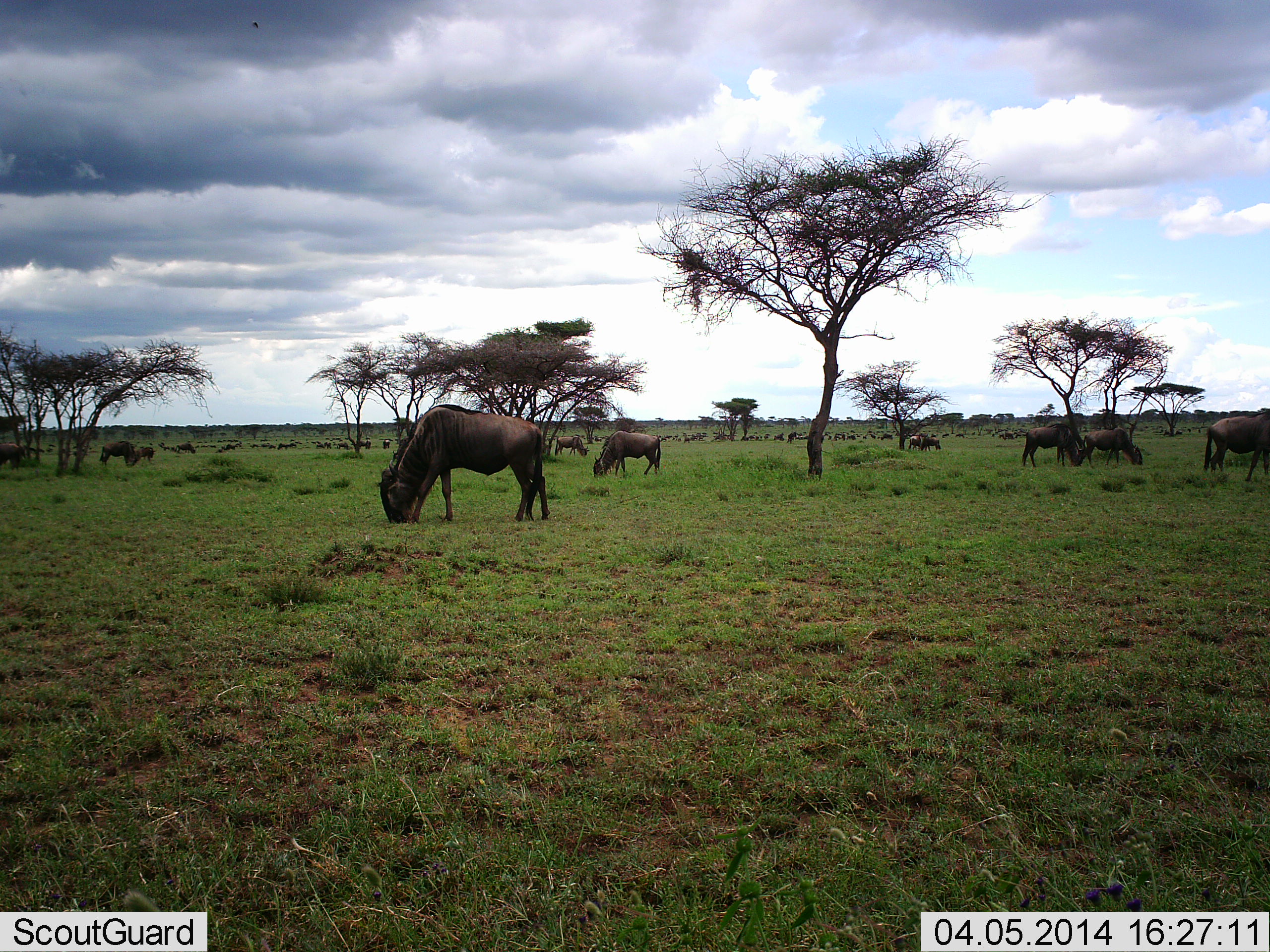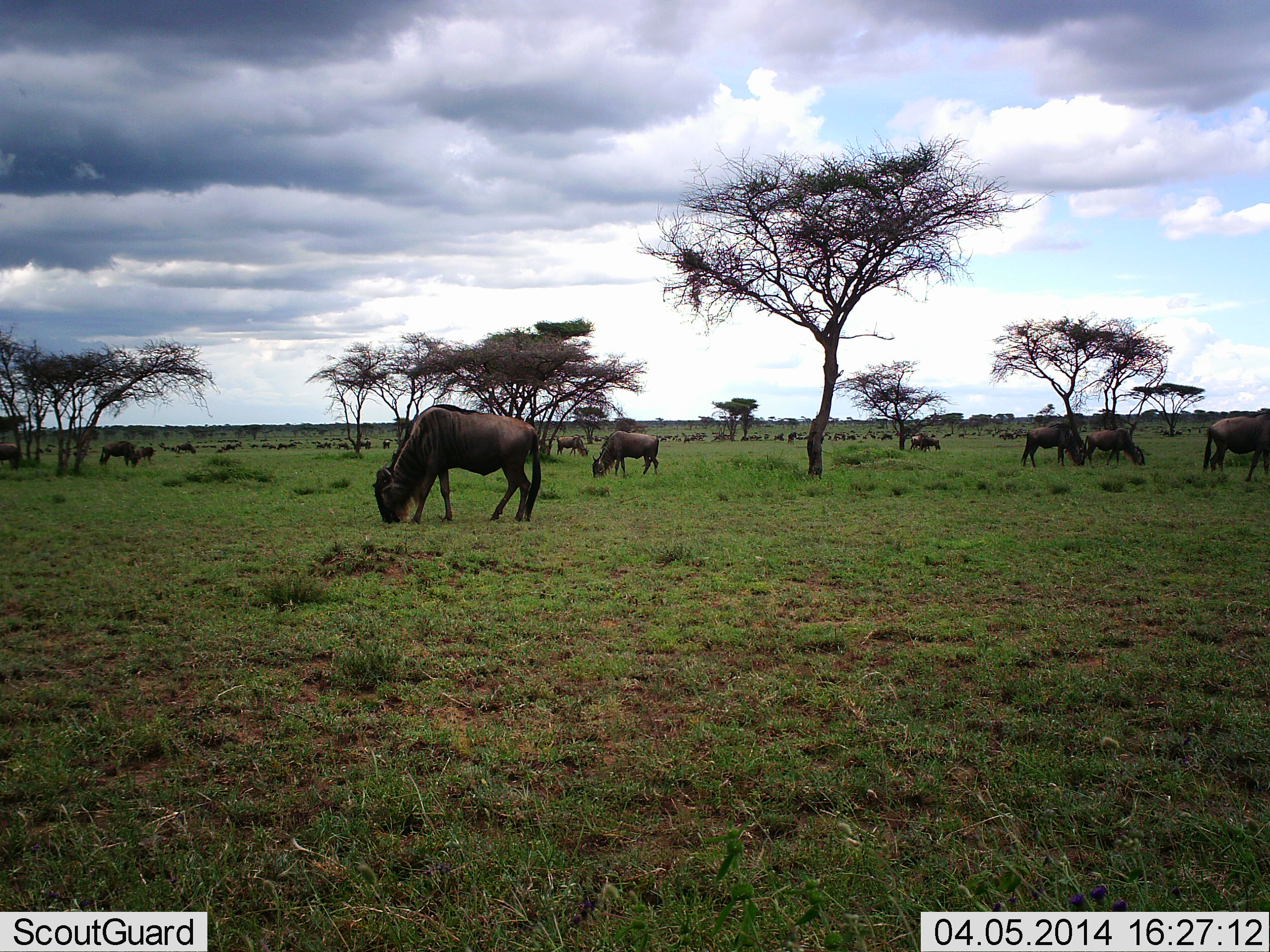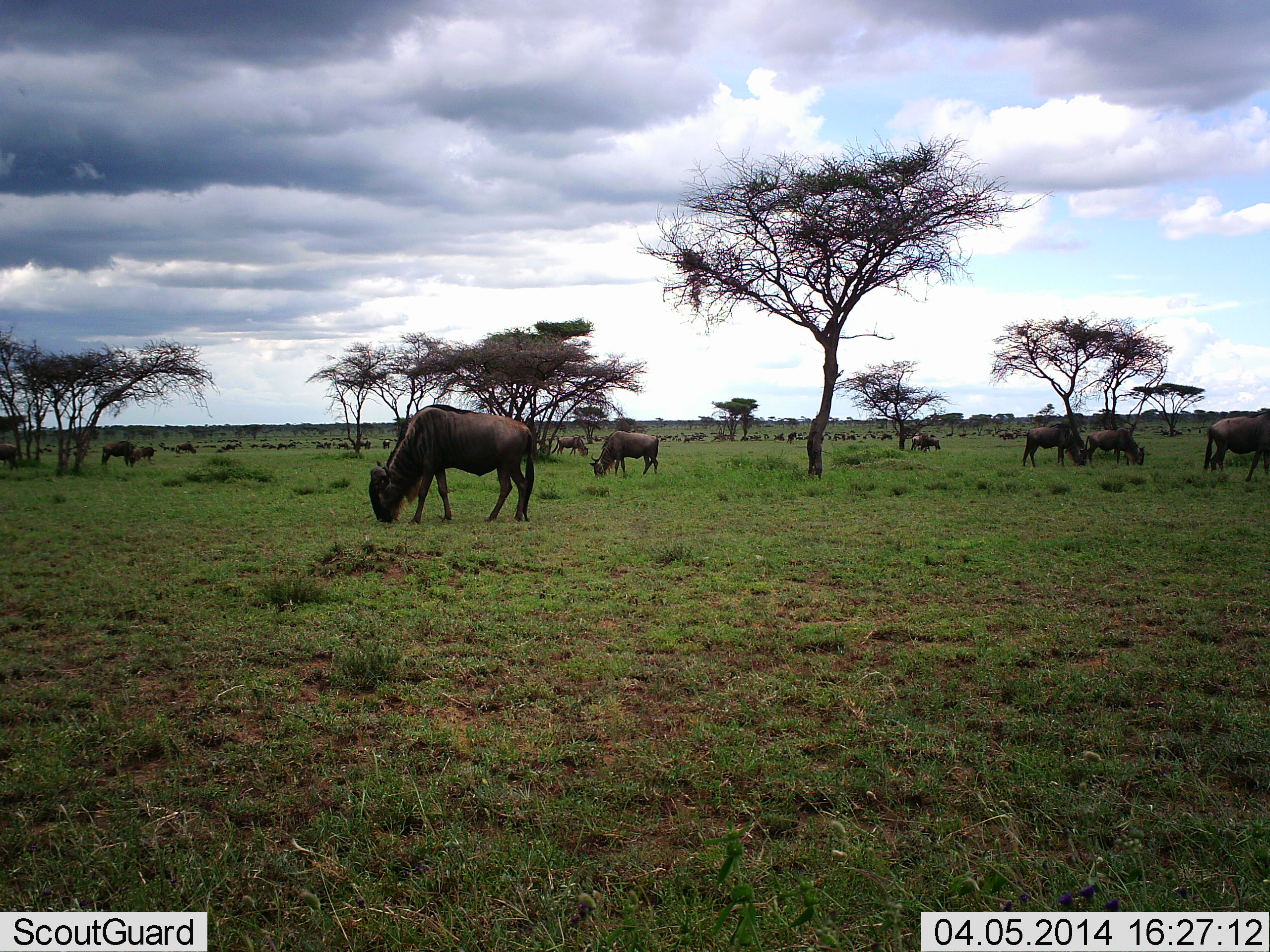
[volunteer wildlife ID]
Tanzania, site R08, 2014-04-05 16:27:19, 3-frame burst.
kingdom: Animalia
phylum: Chordata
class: Mammalia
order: Artiodactyla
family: Bovidae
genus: Connochaetes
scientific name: Connochaetes taurinus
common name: blue wildebeest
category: wildebeest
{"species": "wildebeest (blue wildebeest) (Connochaetes taurinus)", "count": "11-50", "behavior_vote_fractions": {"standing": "30%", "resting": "10%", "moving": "10%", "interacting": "10%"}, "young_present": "0%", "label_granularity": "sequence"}